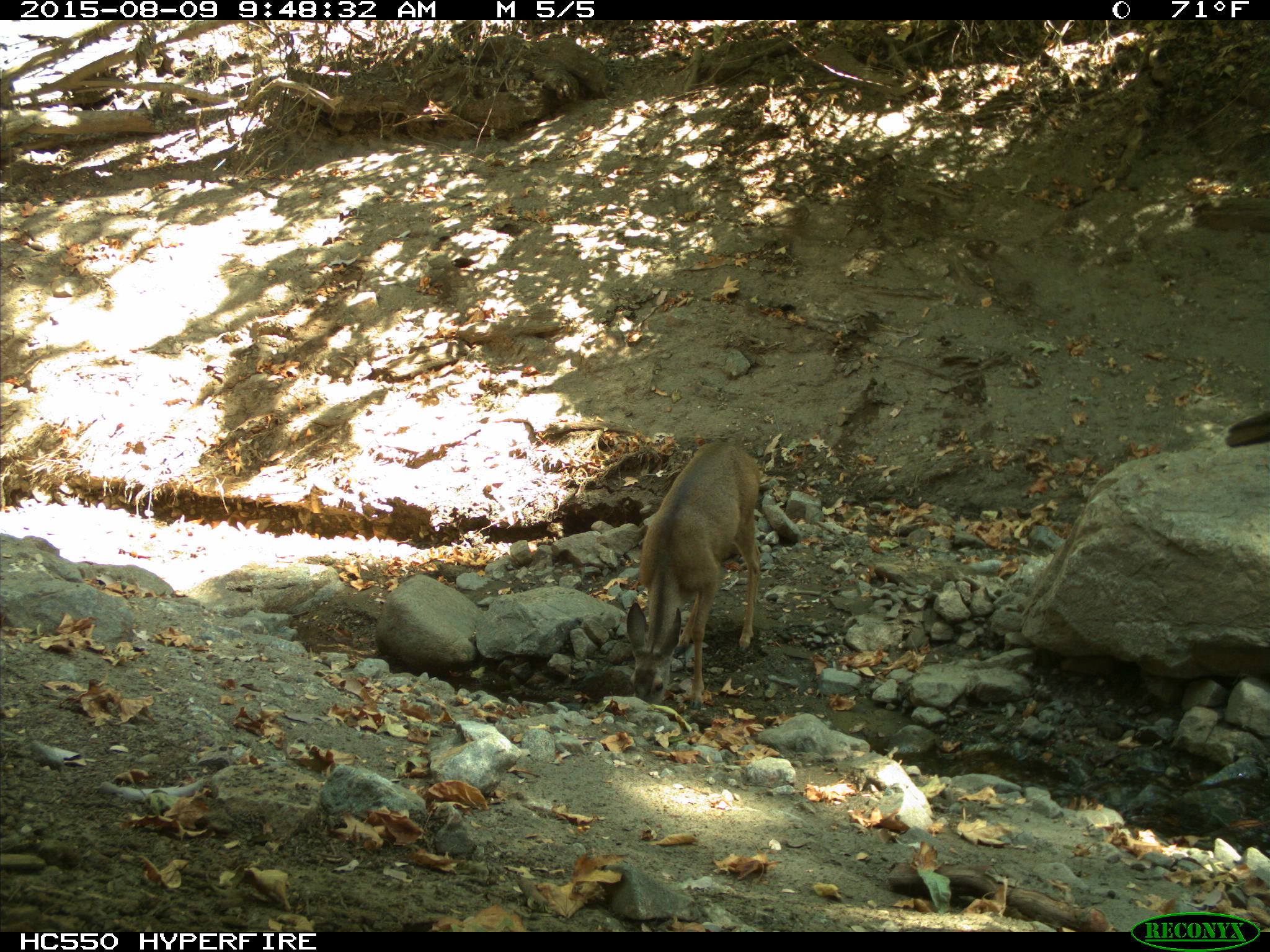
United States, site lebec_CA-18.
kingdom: Animalia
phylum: Chordata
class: Mammalia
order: Artiodactyla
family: Cervidae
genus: Odocoileus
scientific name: Odocoileus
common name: deer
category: unidentified deer